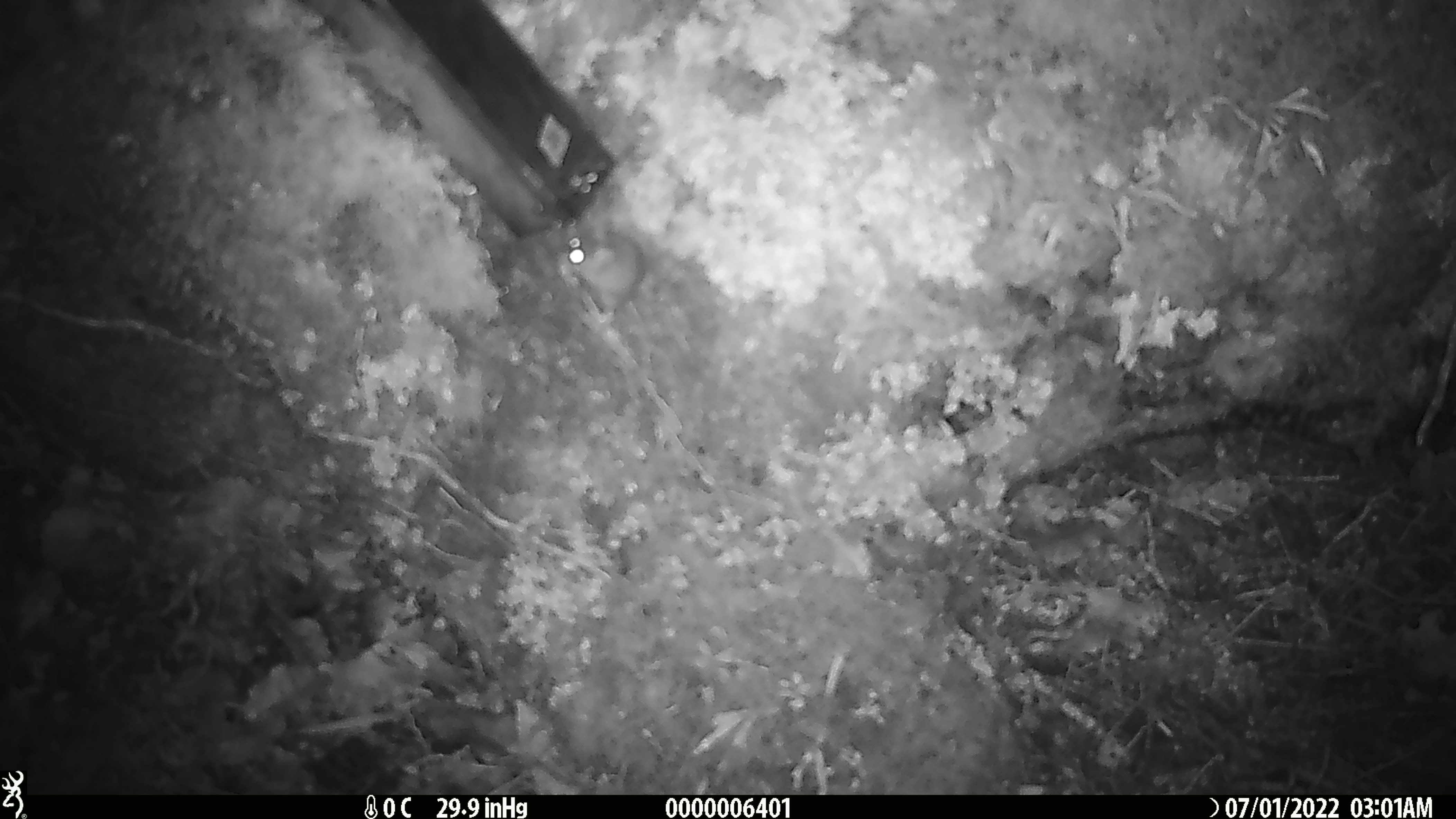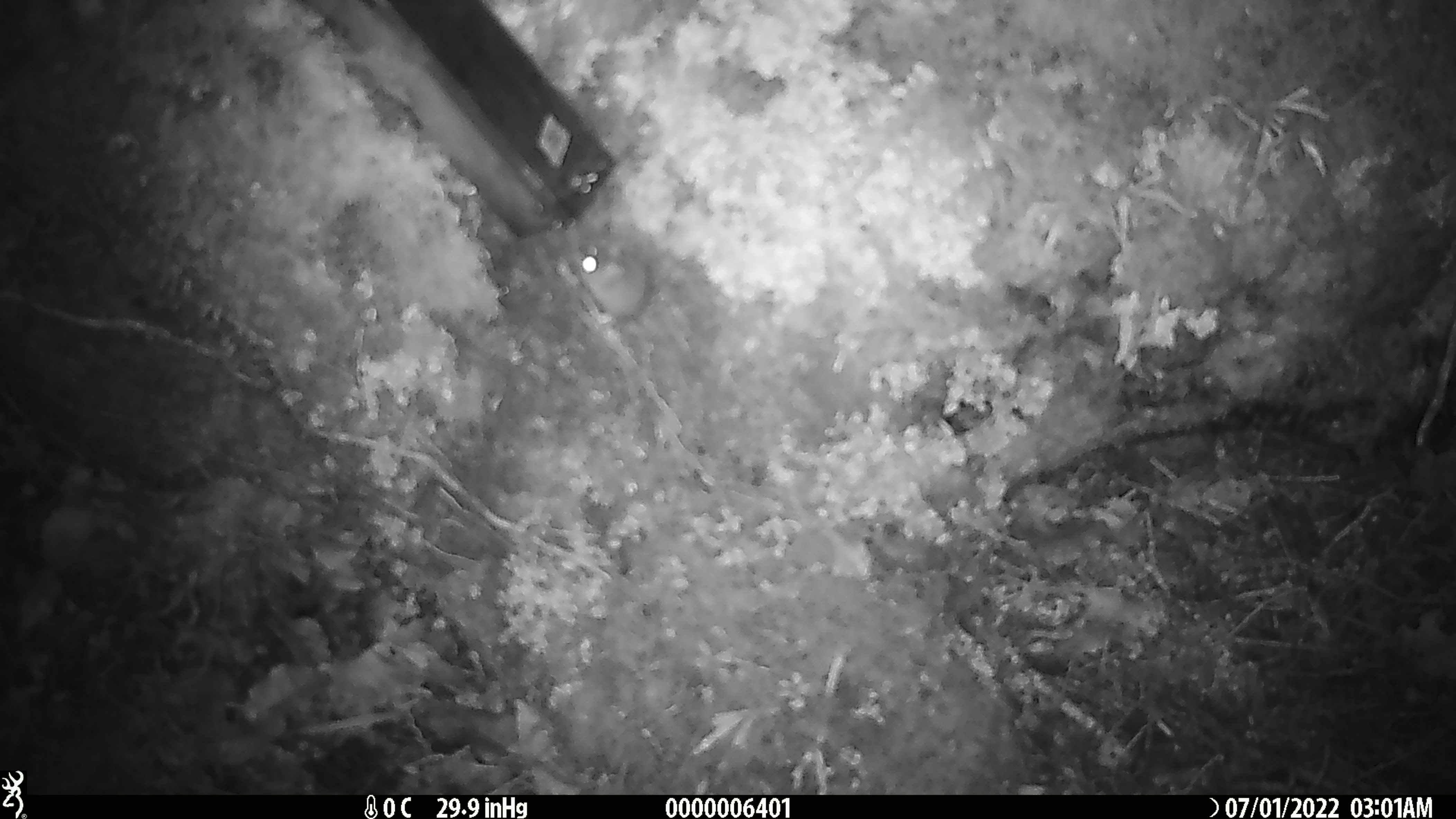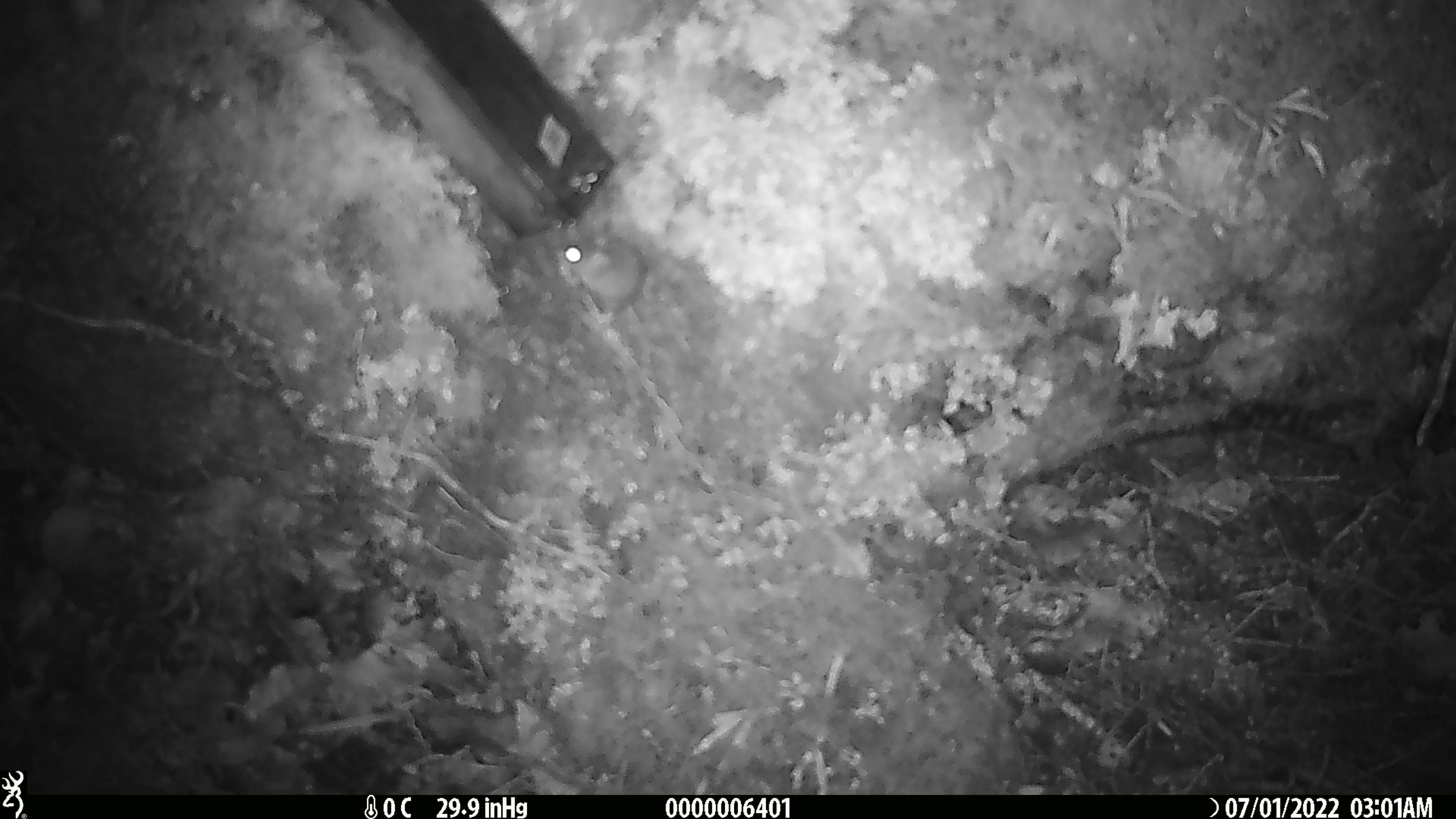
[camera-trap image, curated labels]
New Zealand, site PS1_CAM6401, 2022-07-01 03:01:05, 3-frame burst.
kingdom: Animalia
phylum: Chordata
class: Mammalia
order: Rodentia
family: Muridae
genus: Mus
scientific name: Mus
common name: mouse